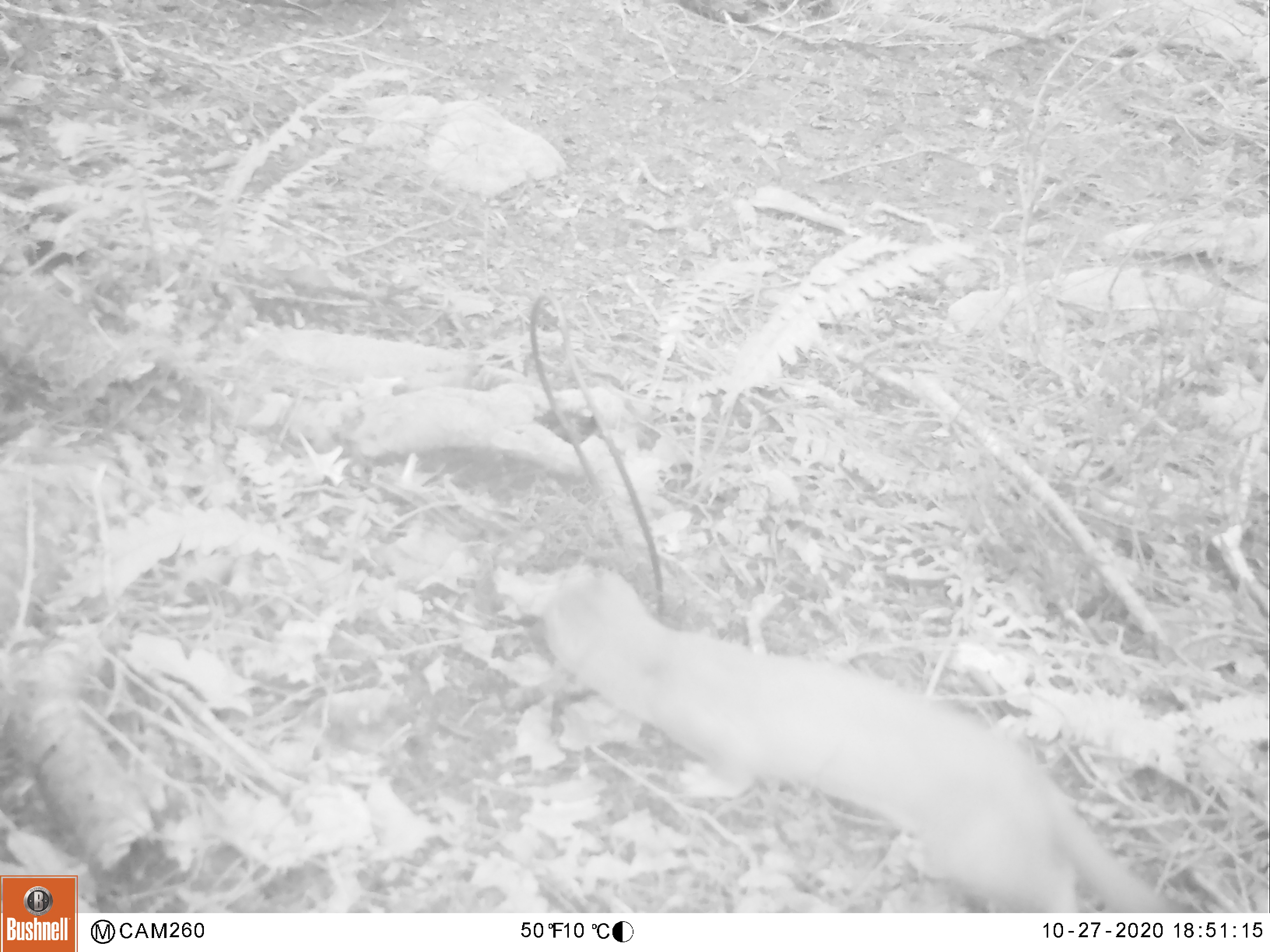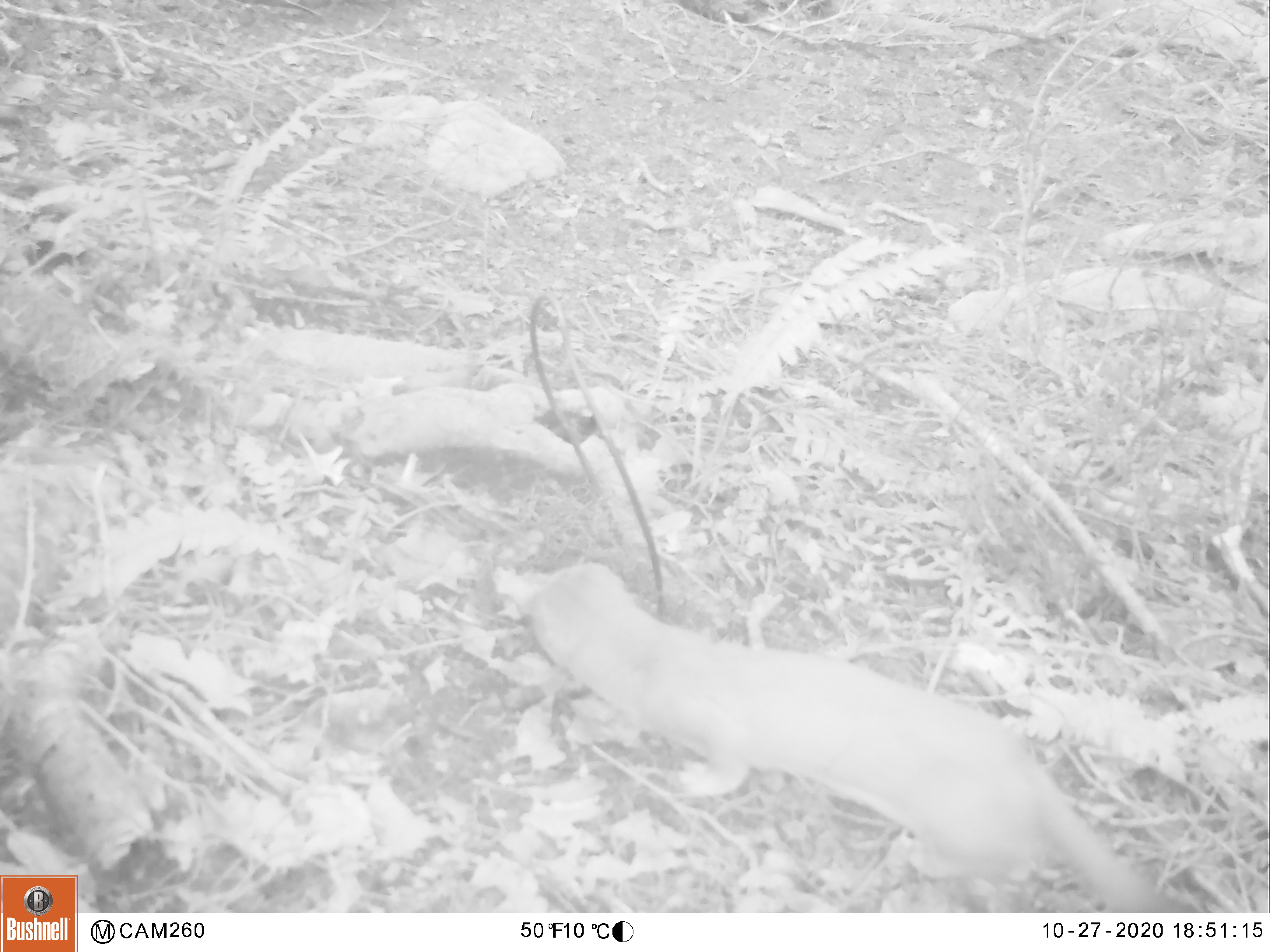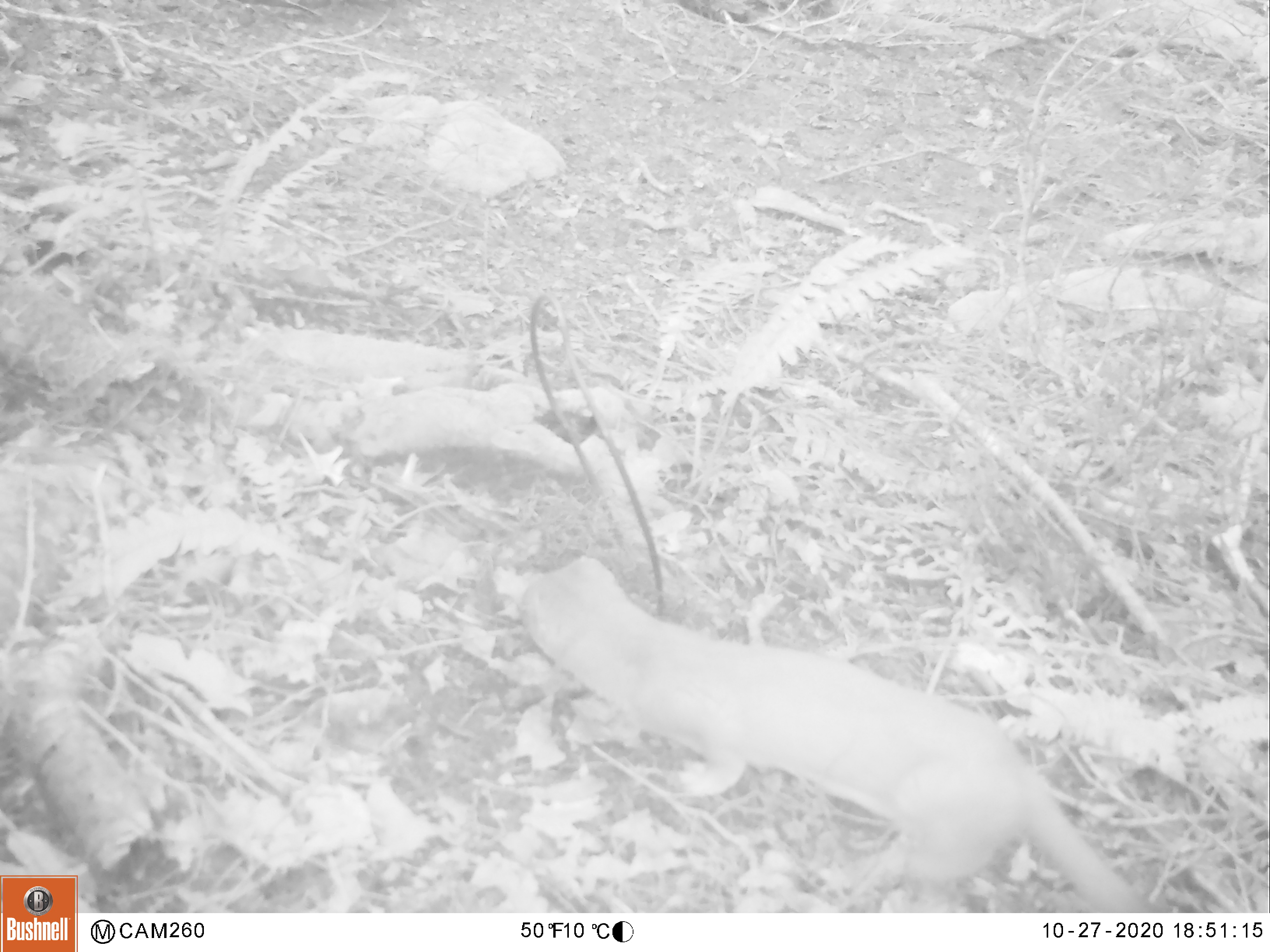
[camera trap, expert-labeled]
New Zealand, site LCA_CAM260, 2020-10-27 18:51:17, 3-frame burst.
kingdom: Animalia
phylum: Chordata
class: Mammalia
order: Carnivora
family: Mustelidae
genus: Mustela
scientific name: Mustela erminea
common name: stoat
Stoat (Mustela erminea).